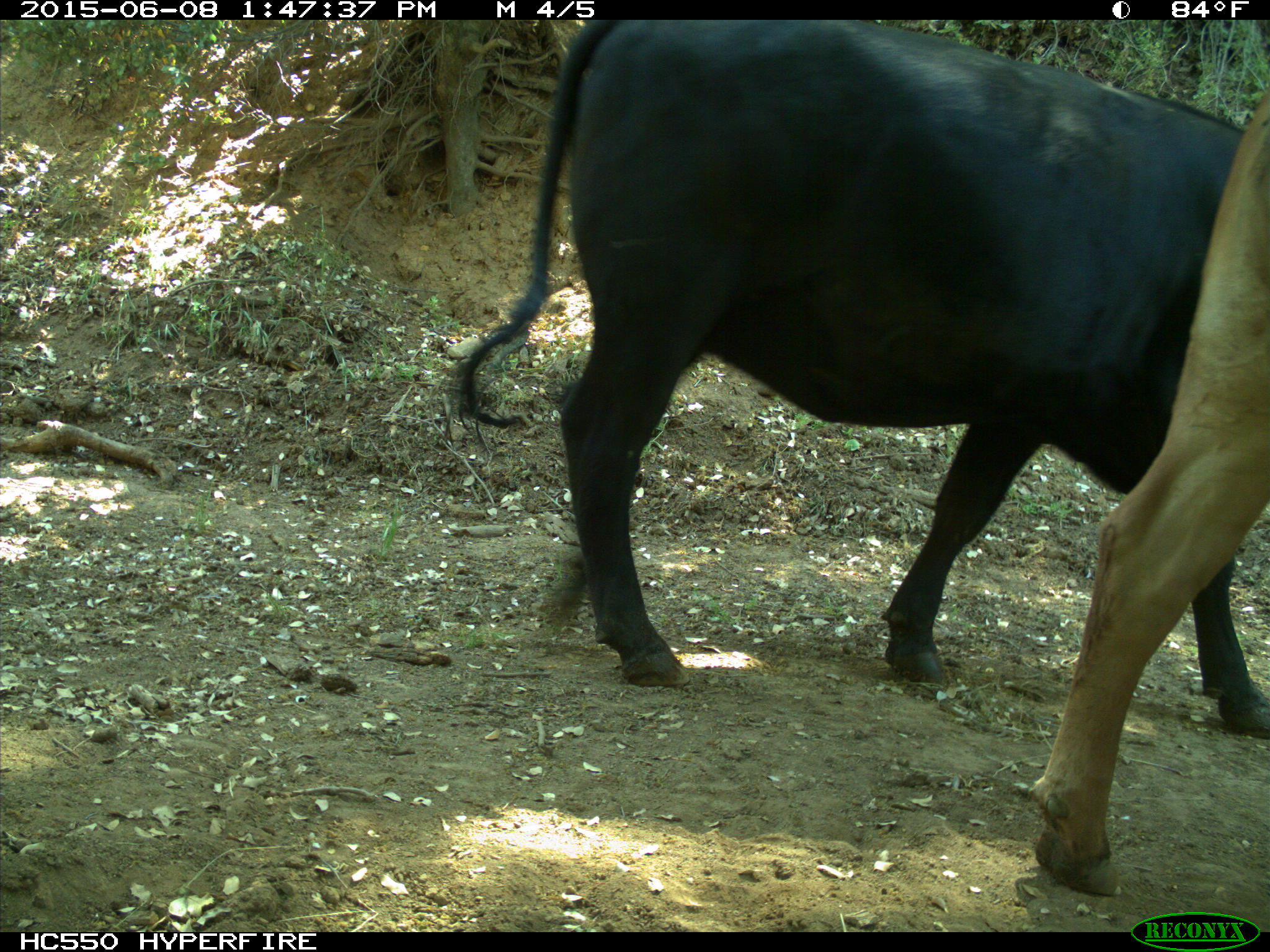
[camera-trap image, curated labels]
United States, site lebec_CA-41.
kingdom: Animalia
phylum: Chordata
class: Mammalia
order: Artiodactyla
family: Bovidae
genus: Bos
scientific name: Bos taurus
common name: domestic cow